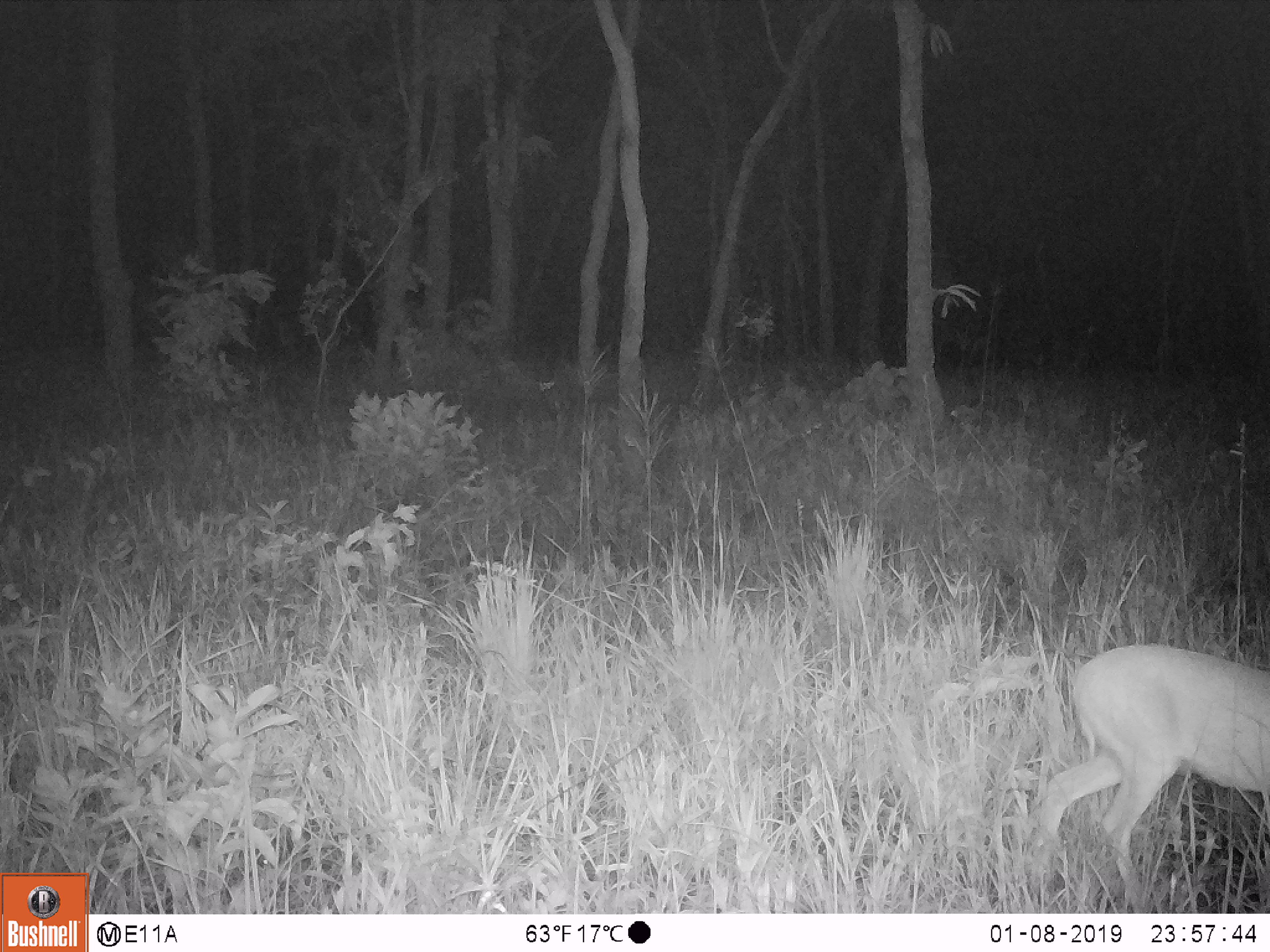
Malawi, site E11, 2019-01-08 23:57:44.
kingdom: Animalia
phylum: Chordata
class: Mammalia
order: Artiodactyla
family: Bovidae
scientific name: Antilopinae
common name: small antelope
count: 1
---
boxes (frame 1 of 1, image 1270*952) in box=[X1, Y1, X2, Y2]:
small antelope: box=[1030, 638, 1266, 895]